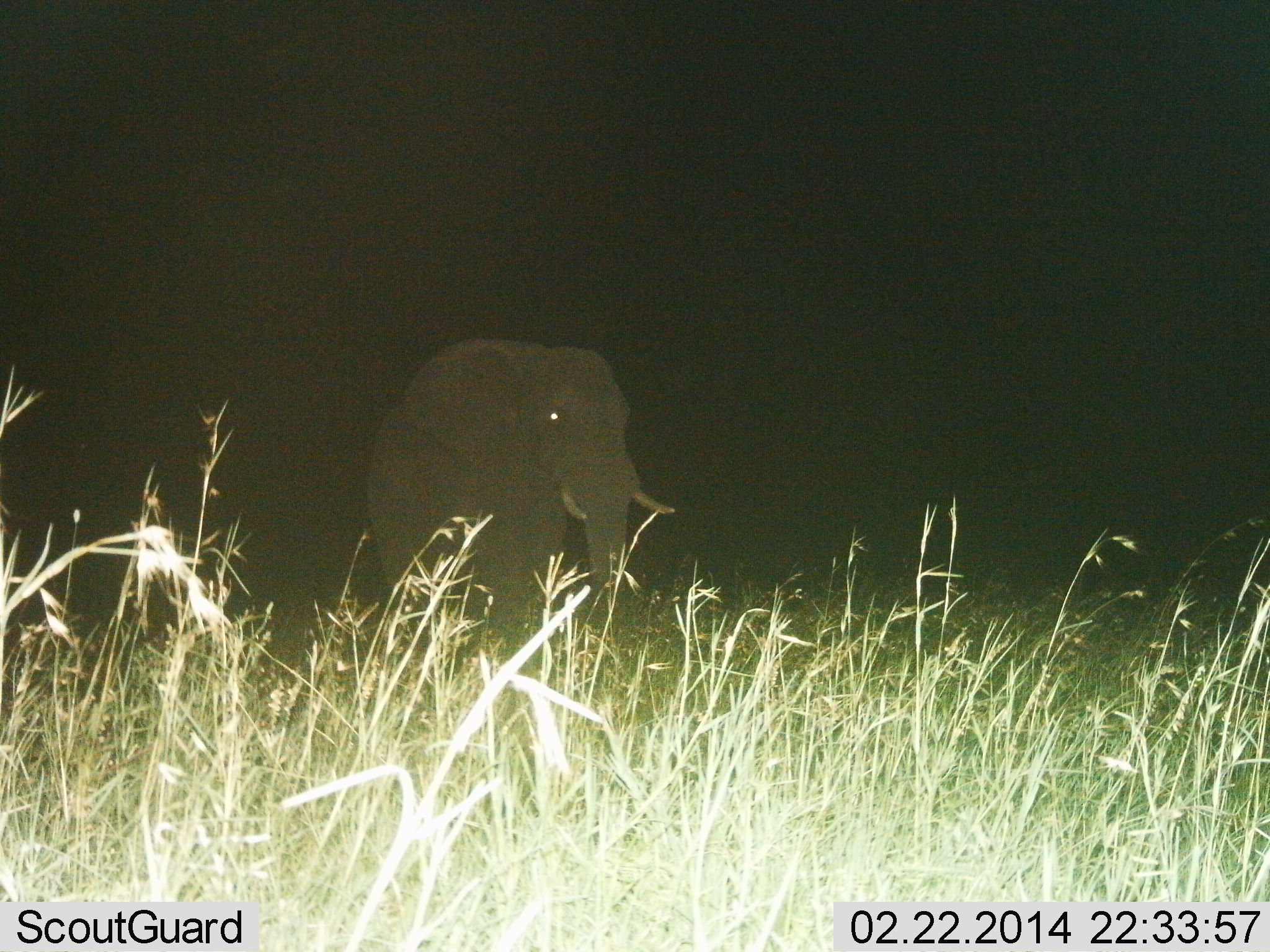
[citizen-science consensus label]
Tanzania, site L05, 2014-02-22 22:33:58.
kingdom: Animalia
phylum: Chordata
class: Mammalia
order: Proboscidea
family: Elephantidae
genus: Loxodonta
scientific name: Loxodonta africana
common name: african bush elephant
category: elephant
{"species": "elephant (african bush elephant) (Loxodonta africana)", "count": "1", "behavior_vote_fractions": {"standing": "70%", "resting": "0%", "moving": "40%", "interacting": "10%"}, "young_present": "0%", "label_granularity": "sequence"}